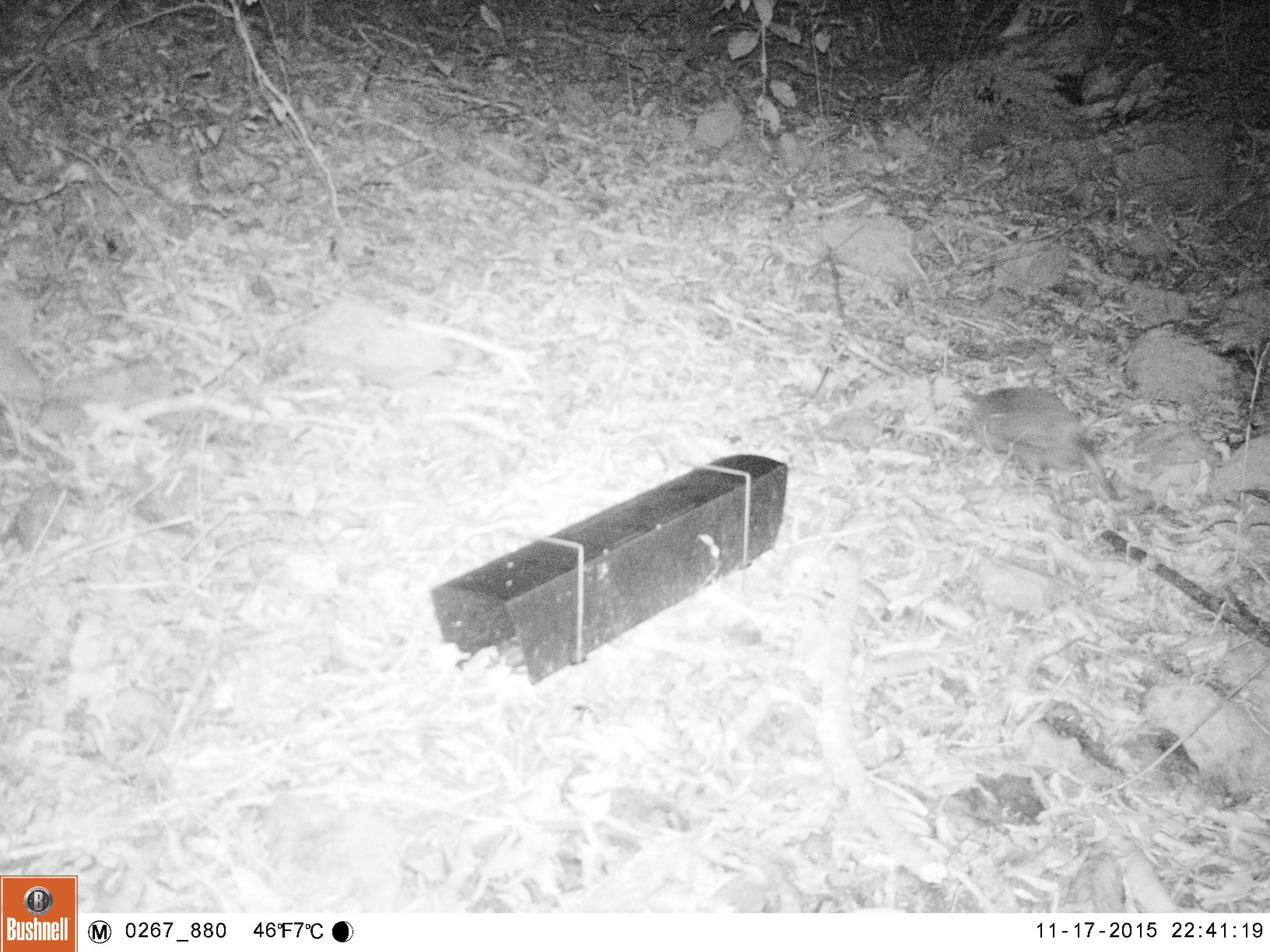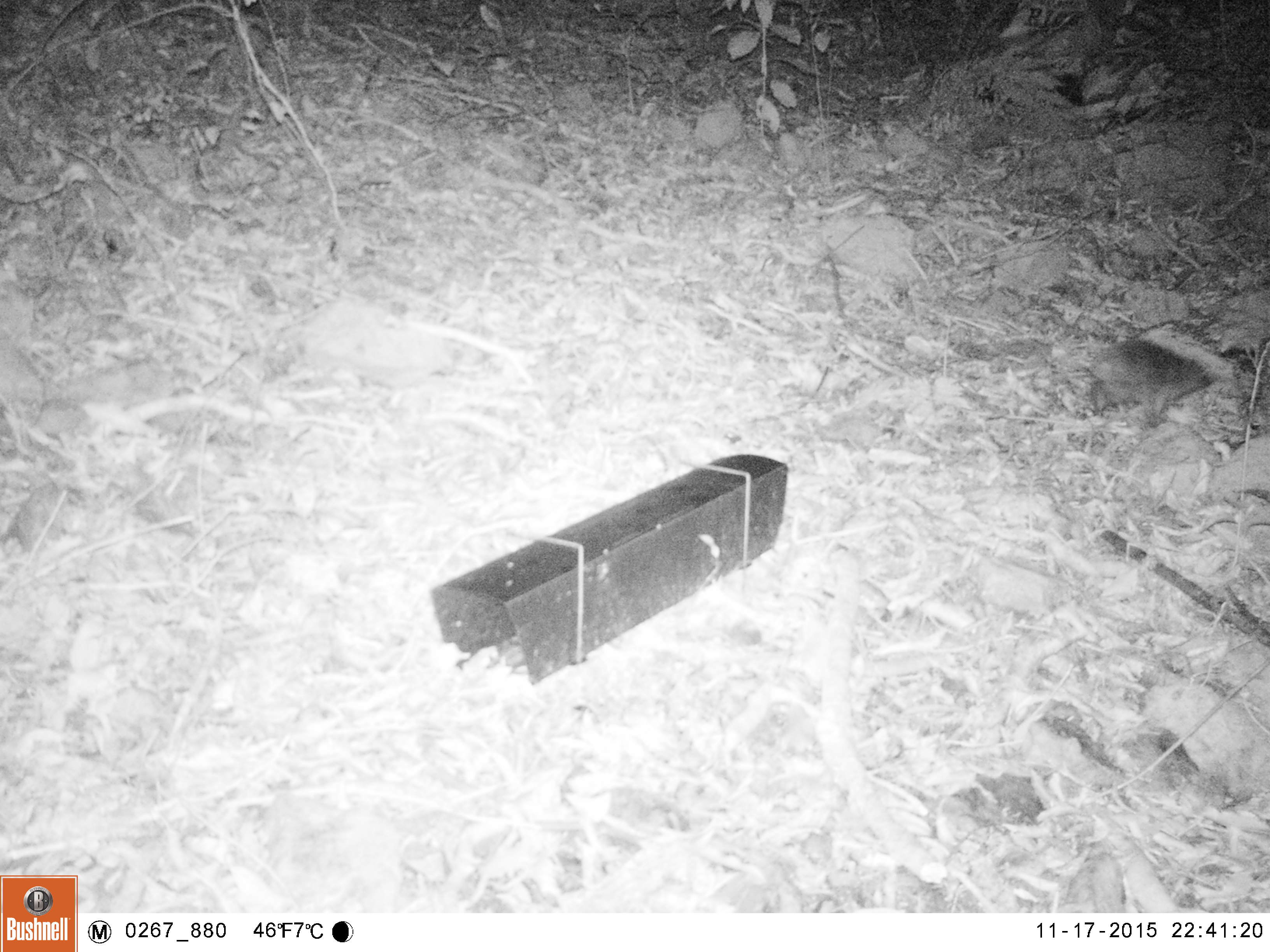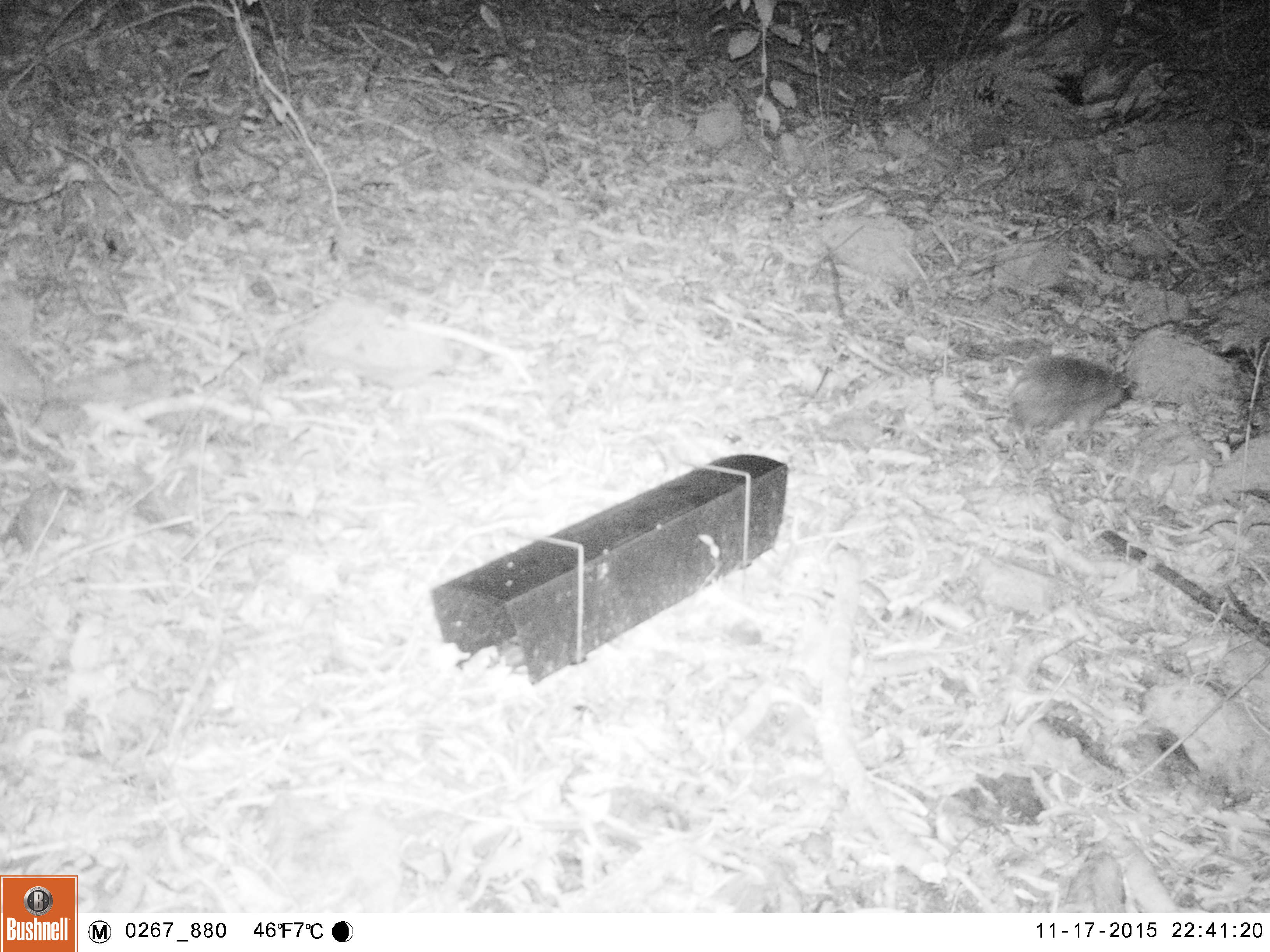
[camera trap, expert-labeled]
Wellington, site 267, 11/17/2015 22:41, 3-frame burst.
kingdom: Animalia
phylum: Chordata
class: Mammalia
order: Eulipotyphla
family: Erinaceidae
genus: Erinaceus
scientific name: Erinaceus europaeus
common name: hedgehog